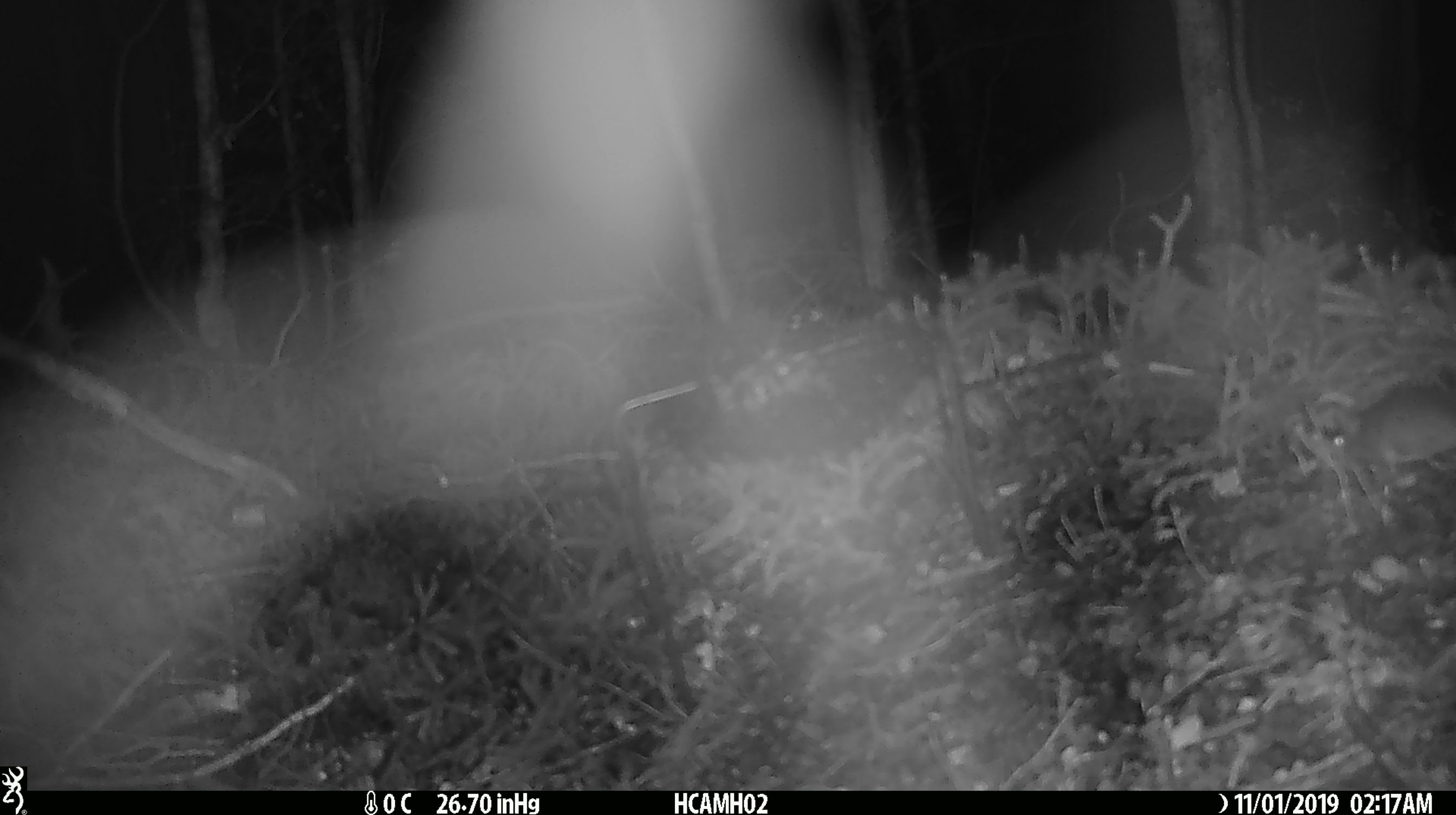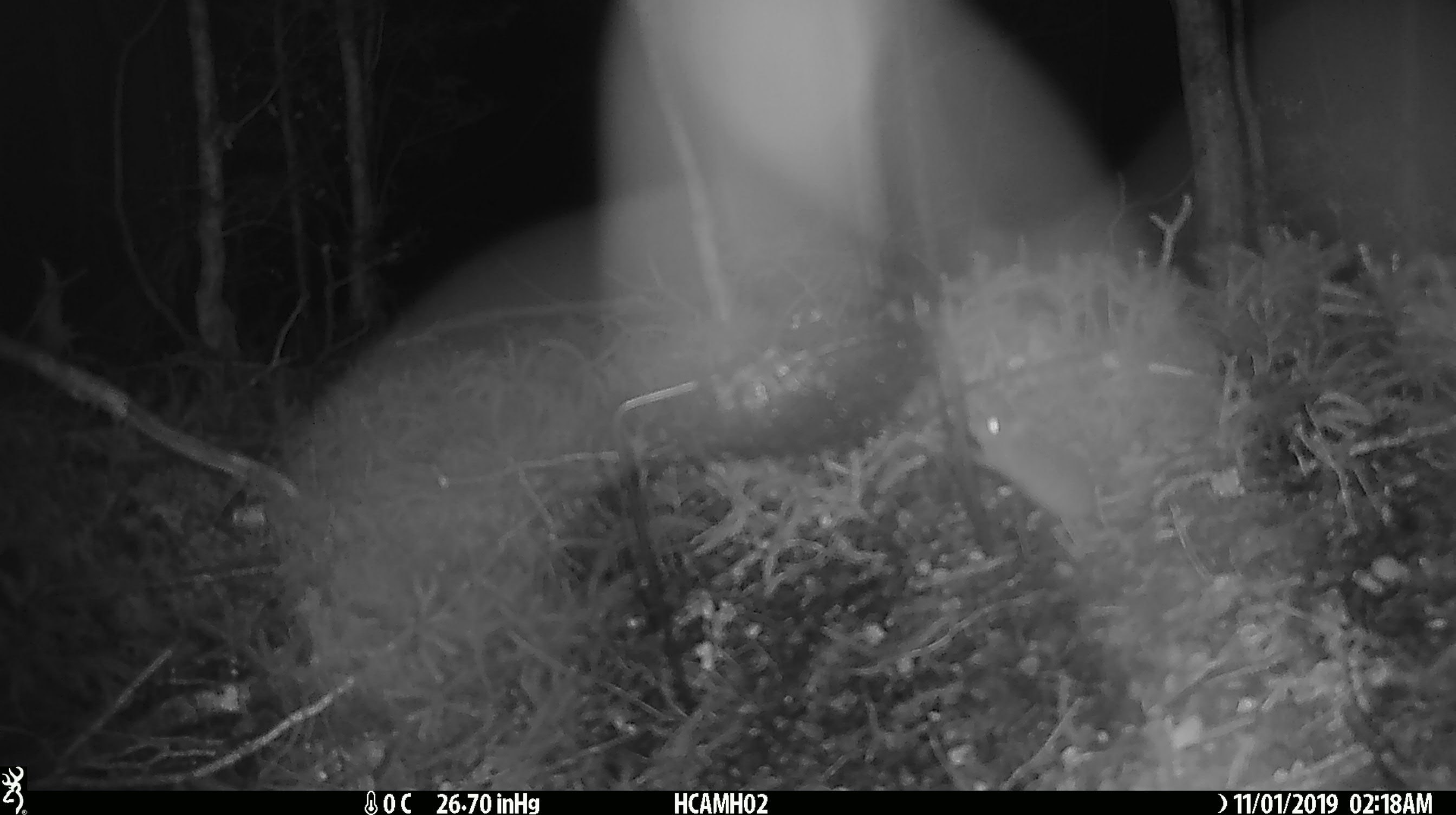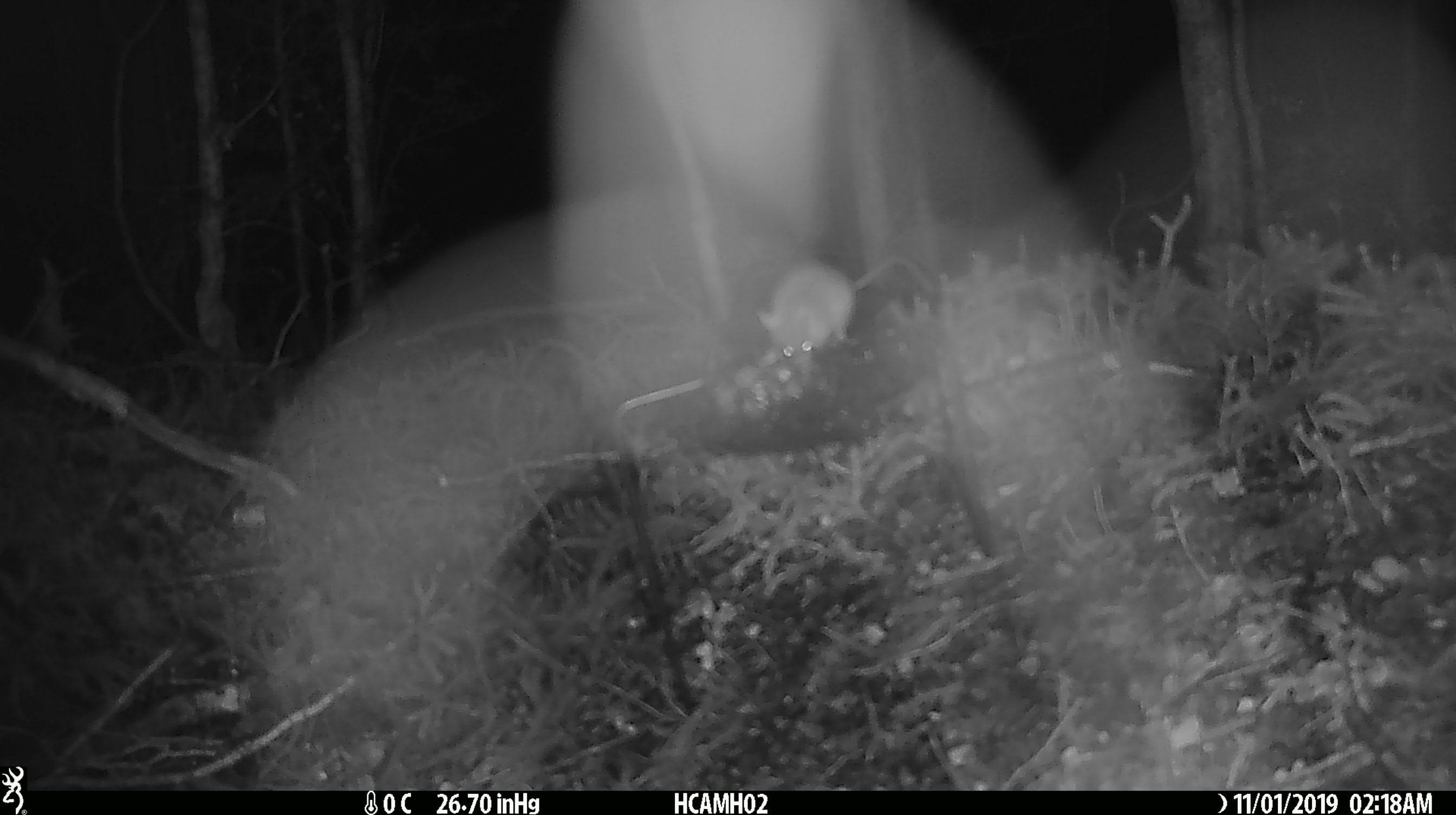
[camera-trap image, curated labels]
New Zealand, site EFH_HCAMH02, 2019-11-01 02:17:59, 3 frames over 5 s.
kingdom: Animalia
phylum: Chordata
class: Mammalia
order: Rodentia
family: Muridae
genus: Mus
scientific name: Mus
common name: mouse